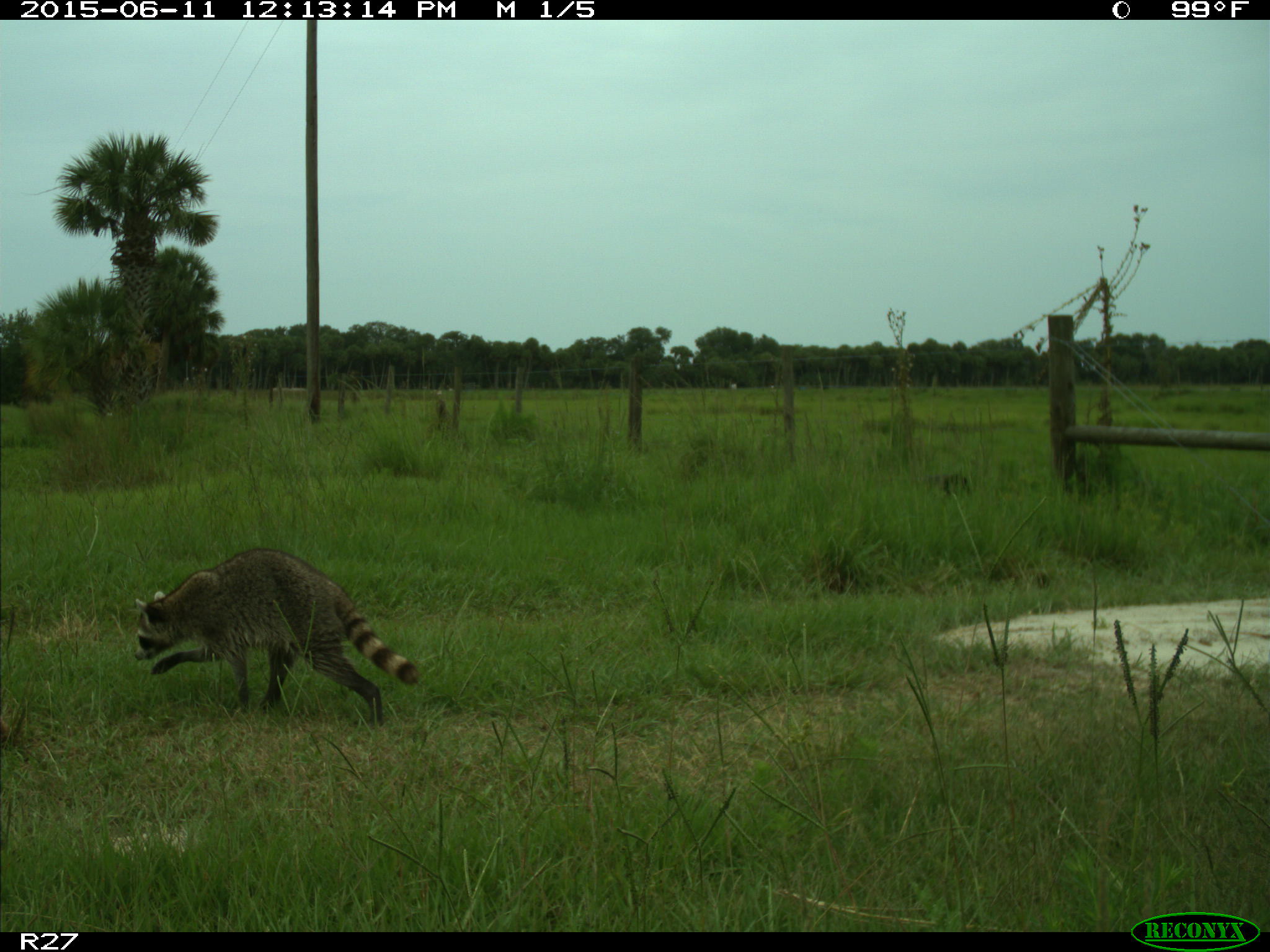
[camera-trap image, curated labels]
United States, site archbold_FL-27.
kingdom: Animalia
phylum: Chordata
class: Mammalia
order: Carnivora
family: Procyonidae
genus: Procyon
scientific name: Procyon lotor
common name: common raccoon